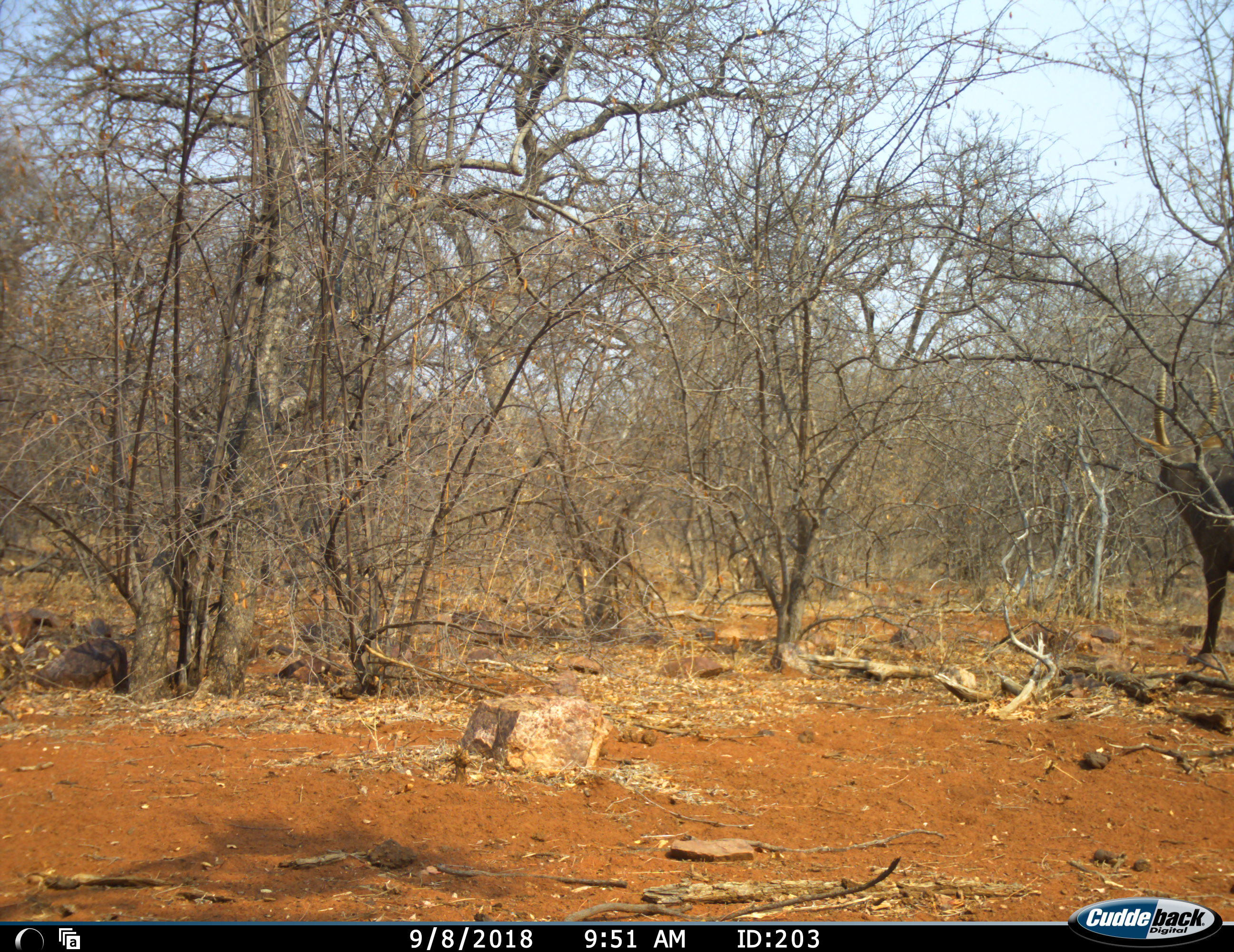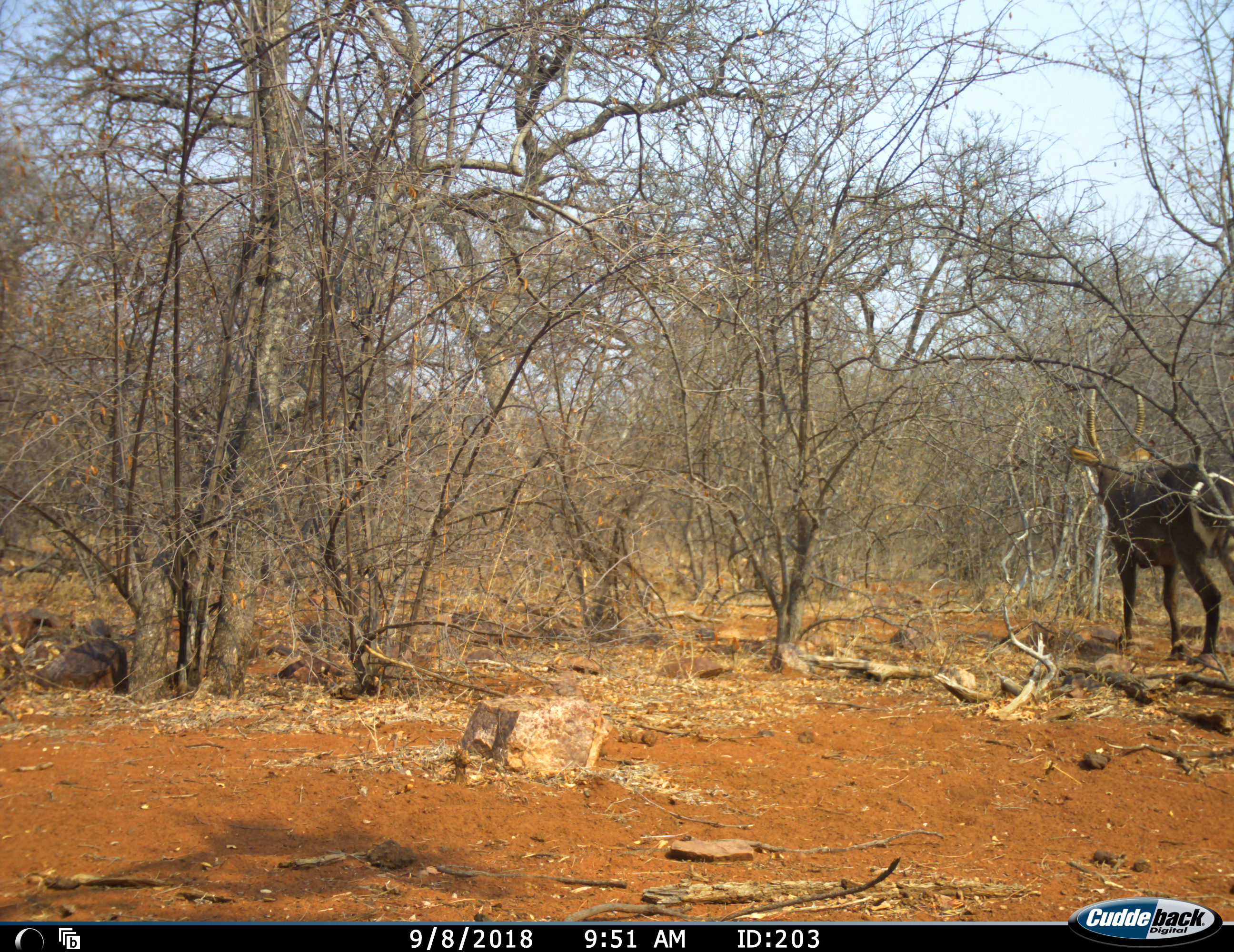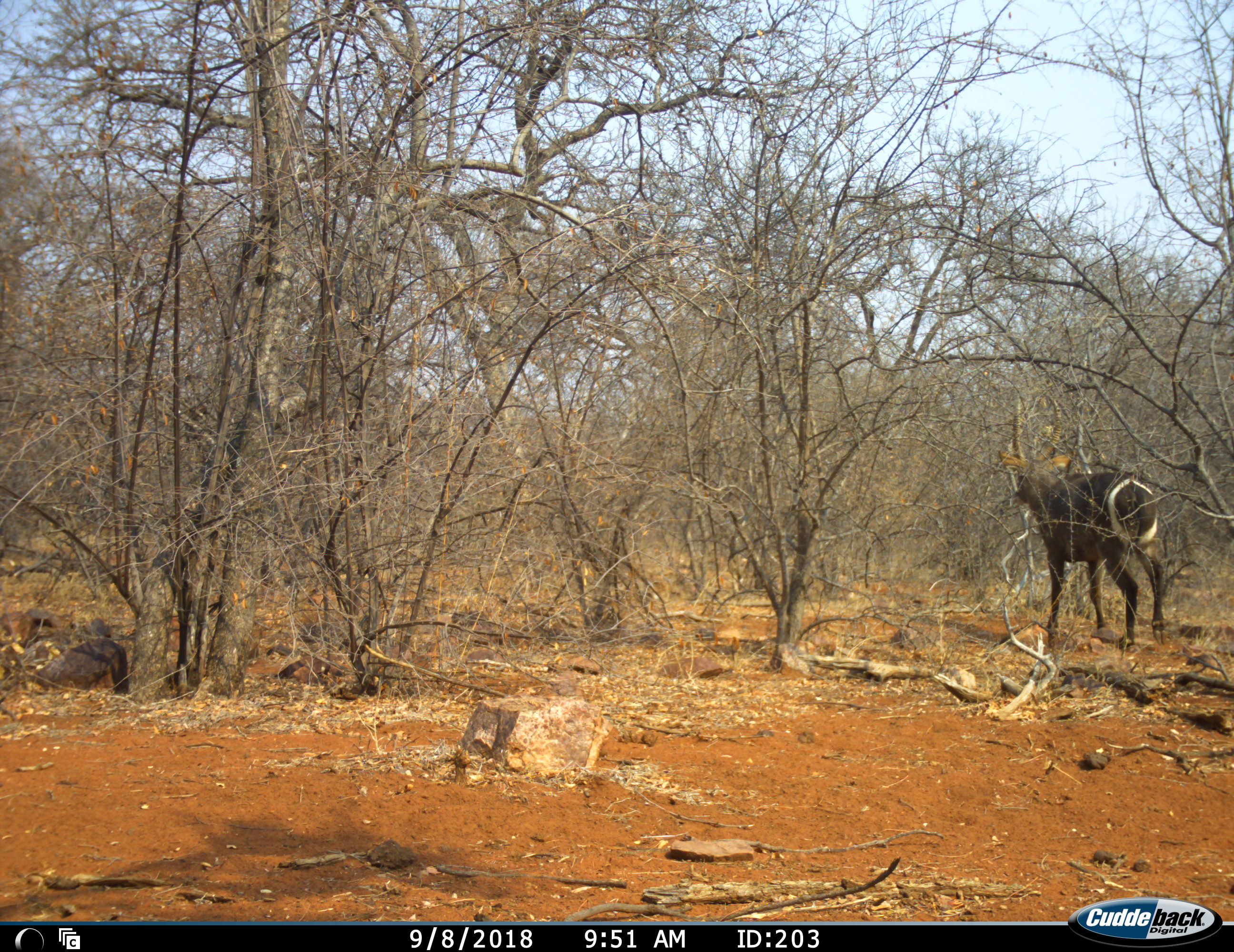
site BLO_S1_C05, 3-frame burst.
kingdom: Animalia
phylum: Chordata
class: Mammalia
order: Artiodactyla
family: Bovidae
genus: Kobus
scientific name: Kobus ellipsiprymnus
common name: waterbuck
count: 1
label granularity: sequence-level